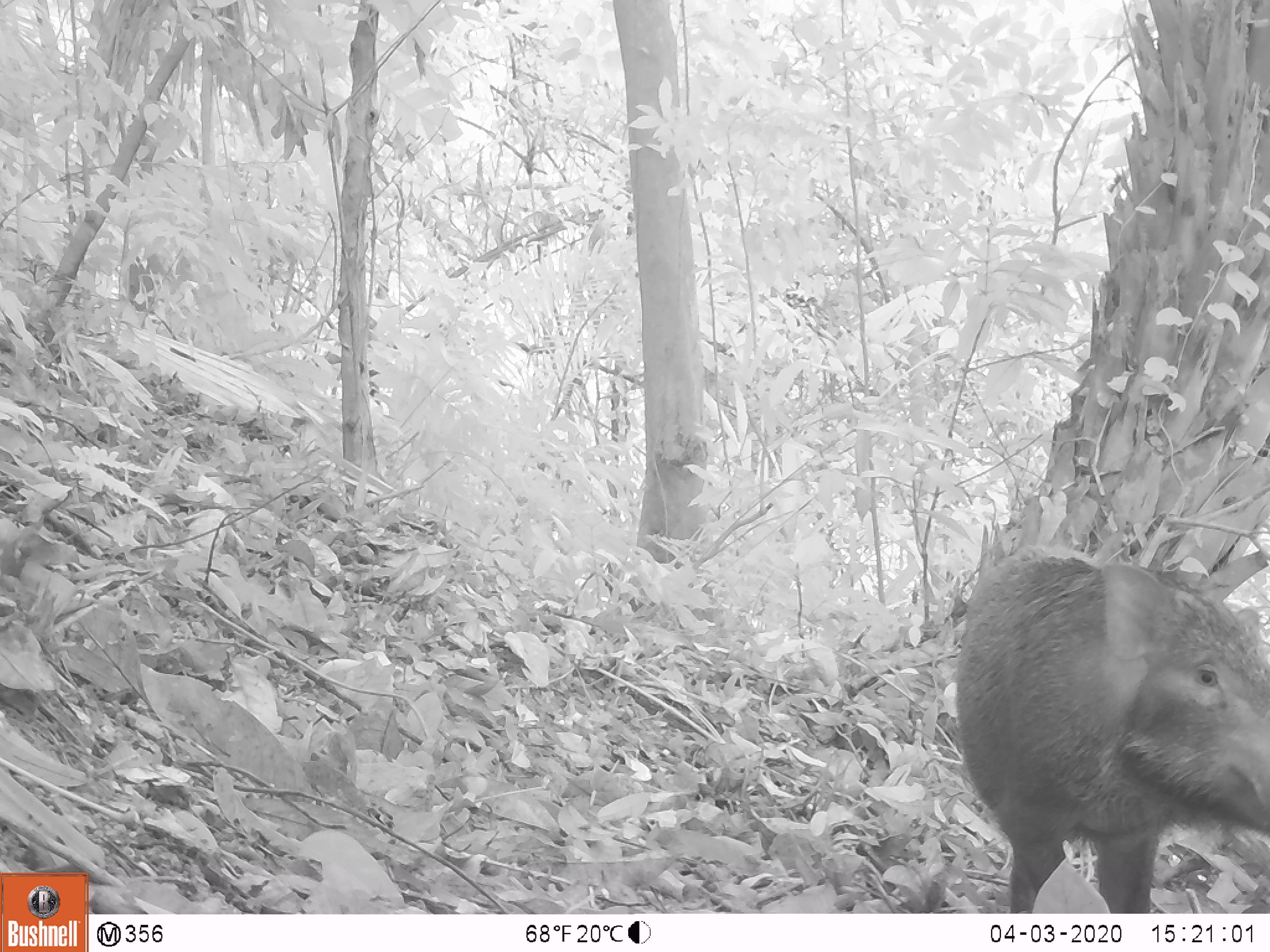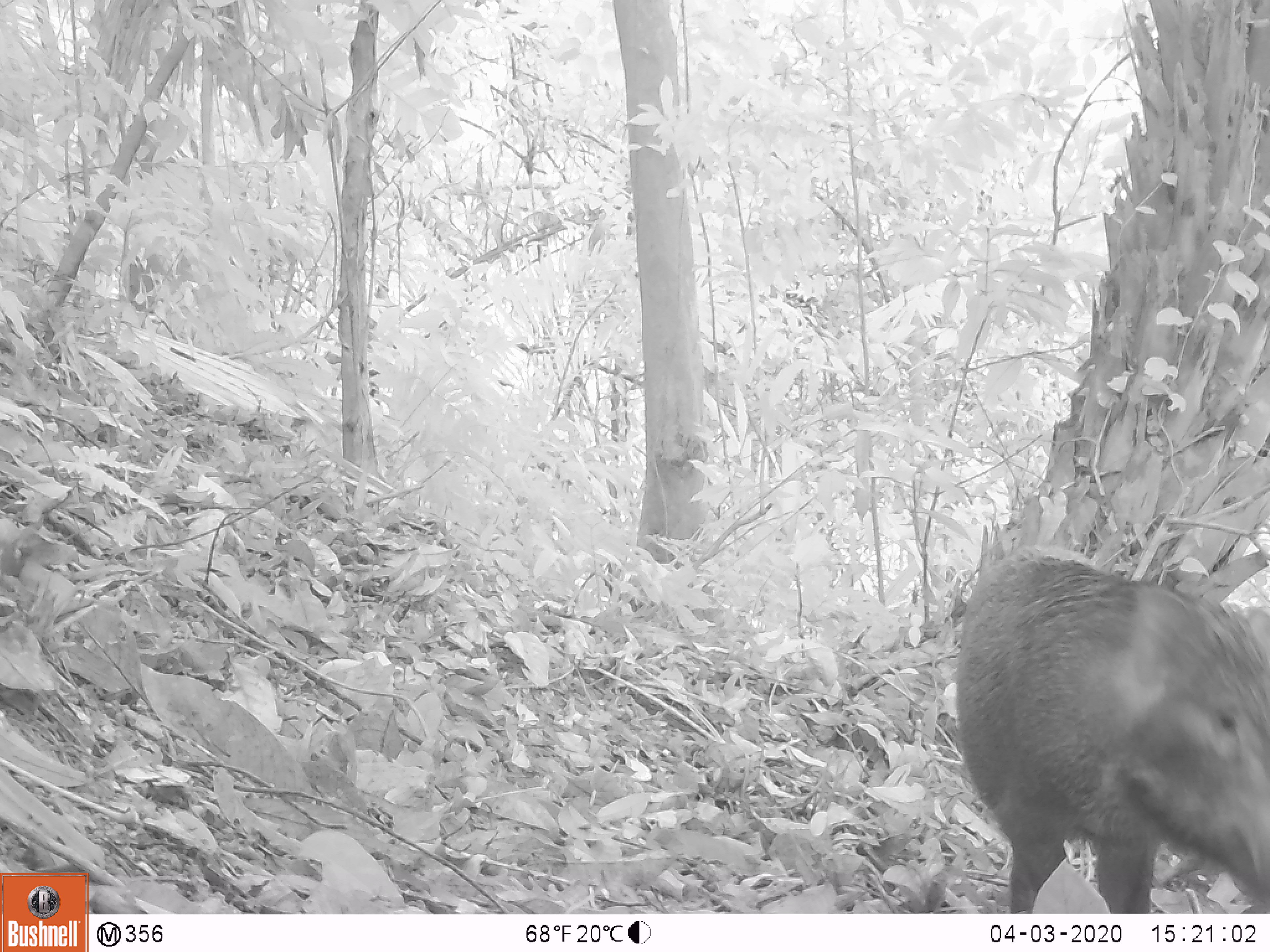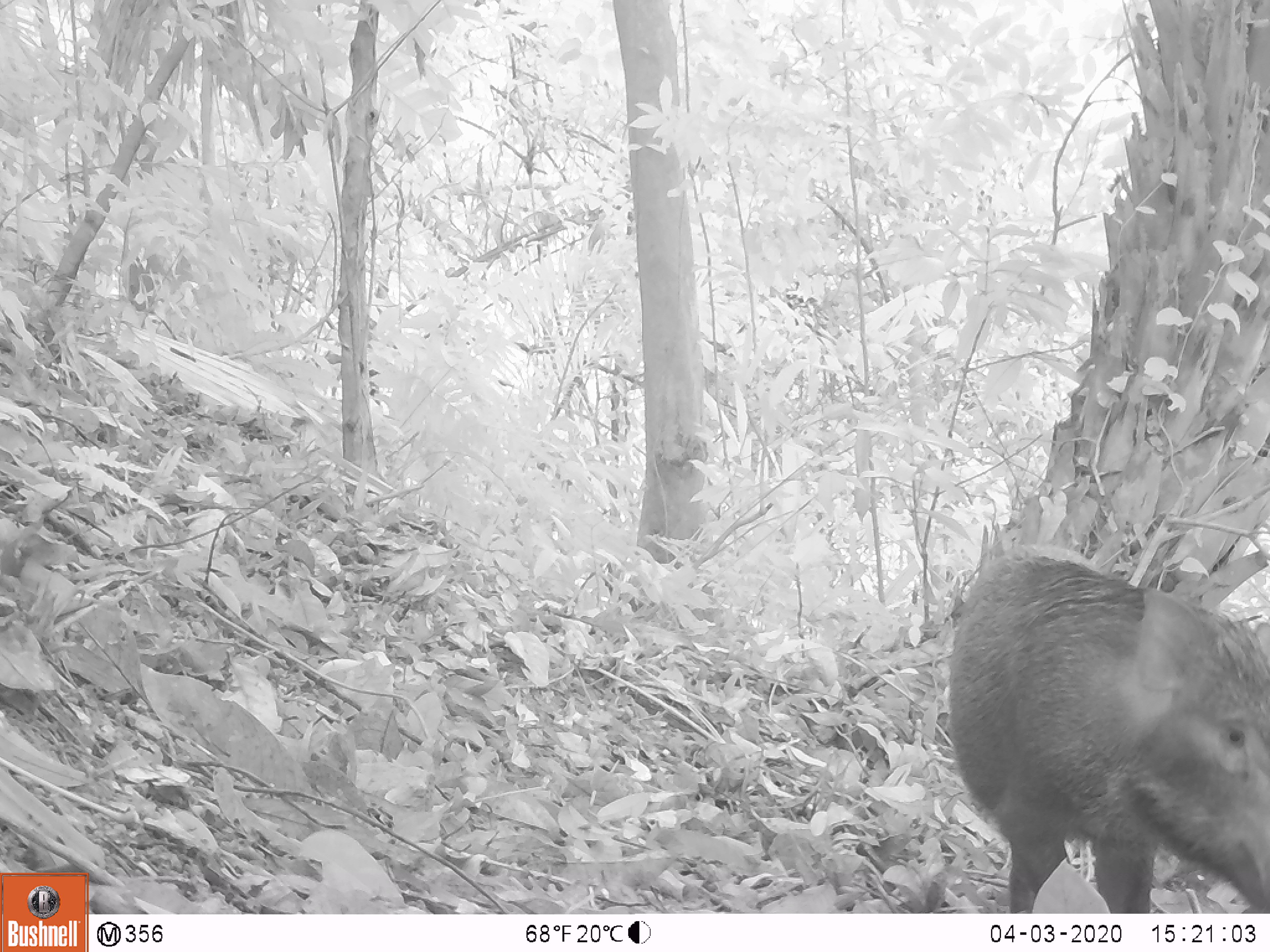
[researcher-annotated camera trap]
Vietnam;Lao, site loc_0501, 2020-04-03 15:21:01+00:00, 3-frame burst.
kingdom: Animalia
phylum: Chordata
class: Mammalia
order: Artiodactyla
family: Suidae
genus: Sus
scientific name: Sus scrofa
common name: eurasian wild pig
Eurasian wild pig (Sus scrofa). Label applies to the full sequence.